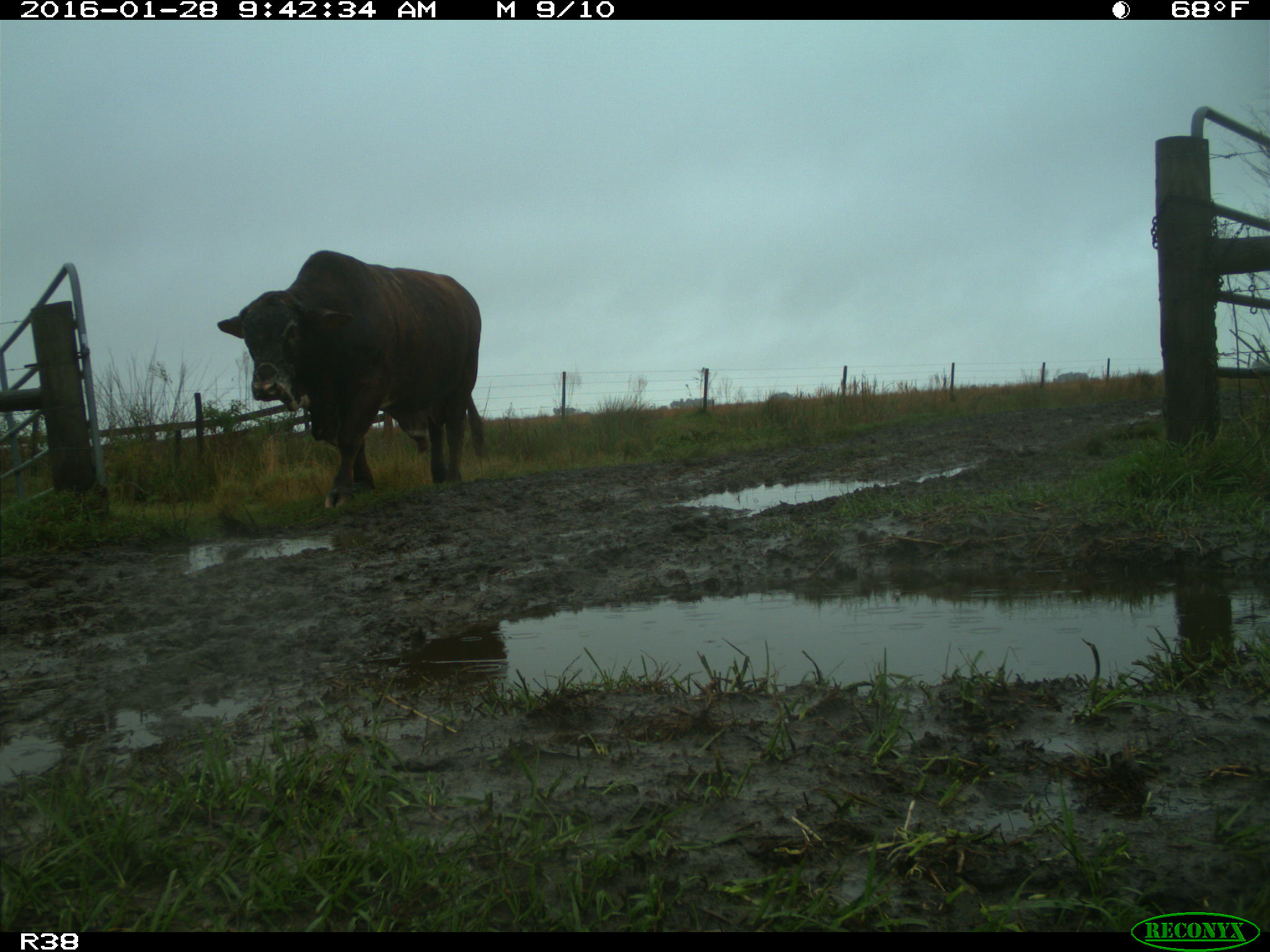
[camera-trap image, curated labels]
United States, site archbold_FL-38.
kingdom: Animalia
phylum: Chordata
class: Mammalia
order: Artiodactyla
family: Bovidae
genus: Bos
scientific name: Bos taurus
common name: domestic cow